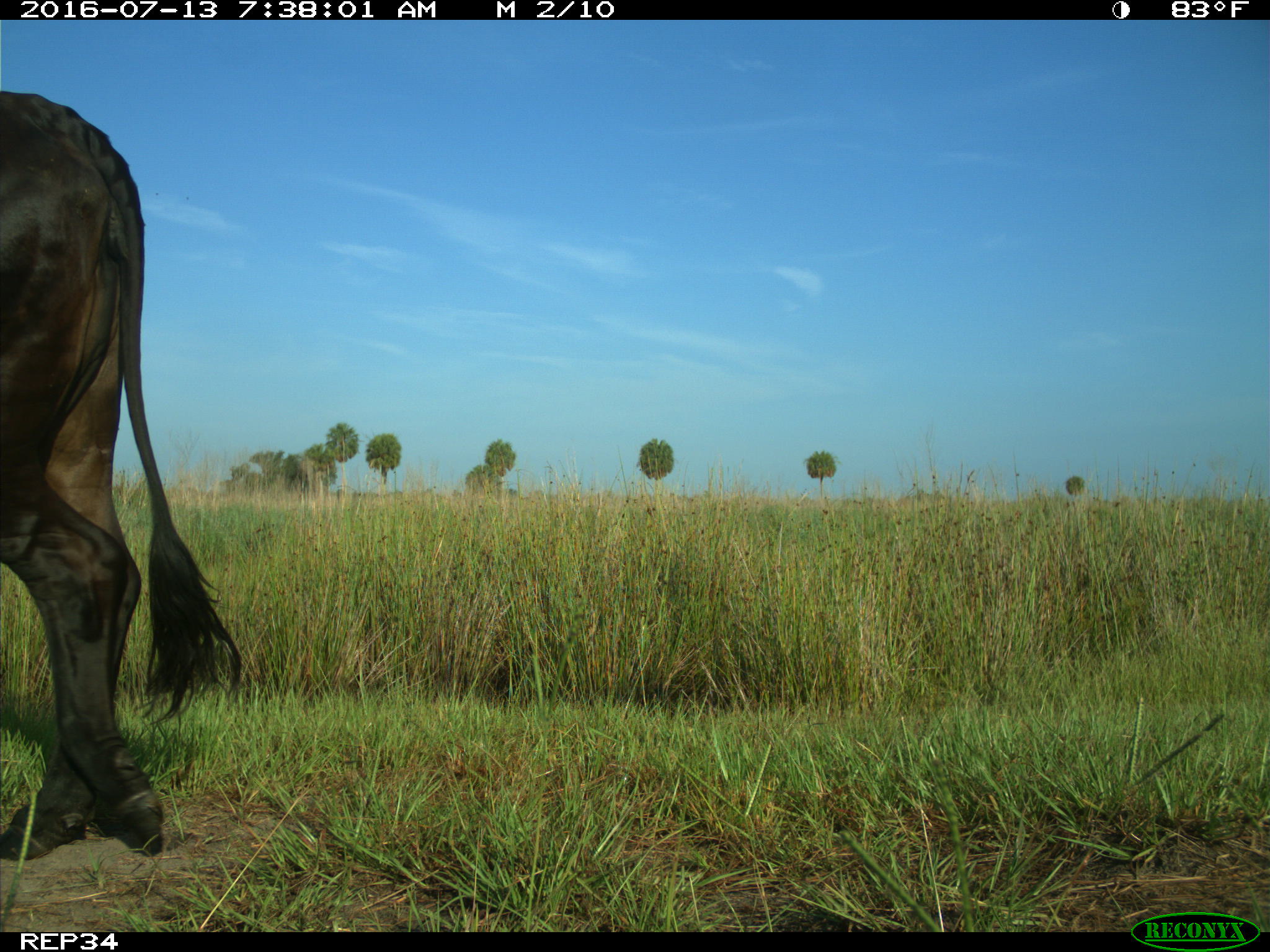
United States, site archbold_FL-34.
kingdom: Animalia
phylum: Chordata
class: Mammalia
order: Artiodactyla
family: Bovidae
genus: Bos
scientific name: Bos taurus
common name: domestic cow